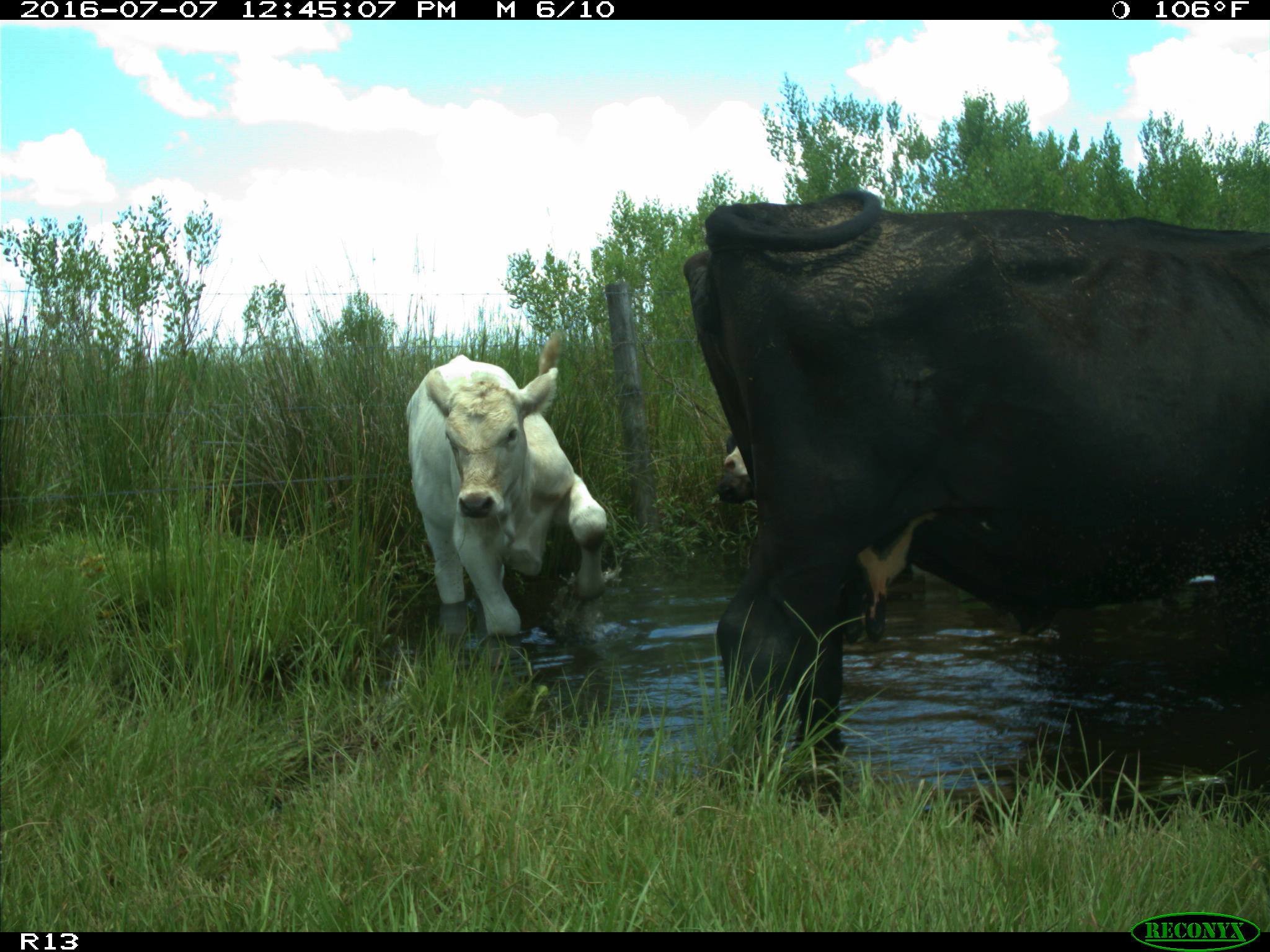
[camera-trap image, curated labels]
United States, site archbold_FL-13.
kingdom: Animalia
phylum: Chordata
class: Mammalia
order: Artiodactyla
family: Bovidae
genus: Bos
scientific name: Bos taurus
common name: domestic cow